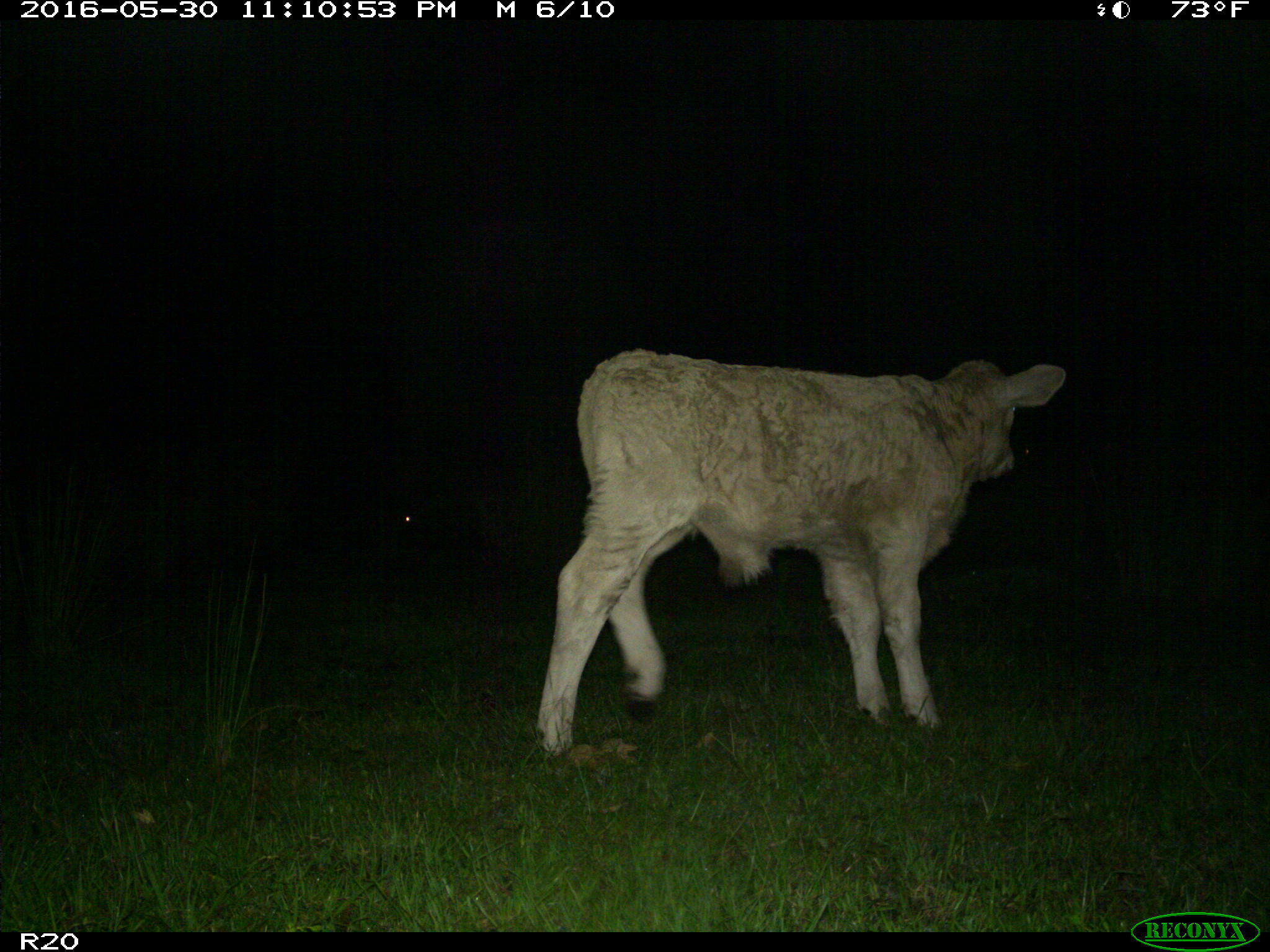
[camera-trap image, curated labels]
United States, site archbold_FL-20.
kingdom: Animalia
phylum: Chordata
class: Mammalia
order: Artiodactyla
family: Bovidae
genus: Bos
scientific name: Bos taurus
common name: domestic cow